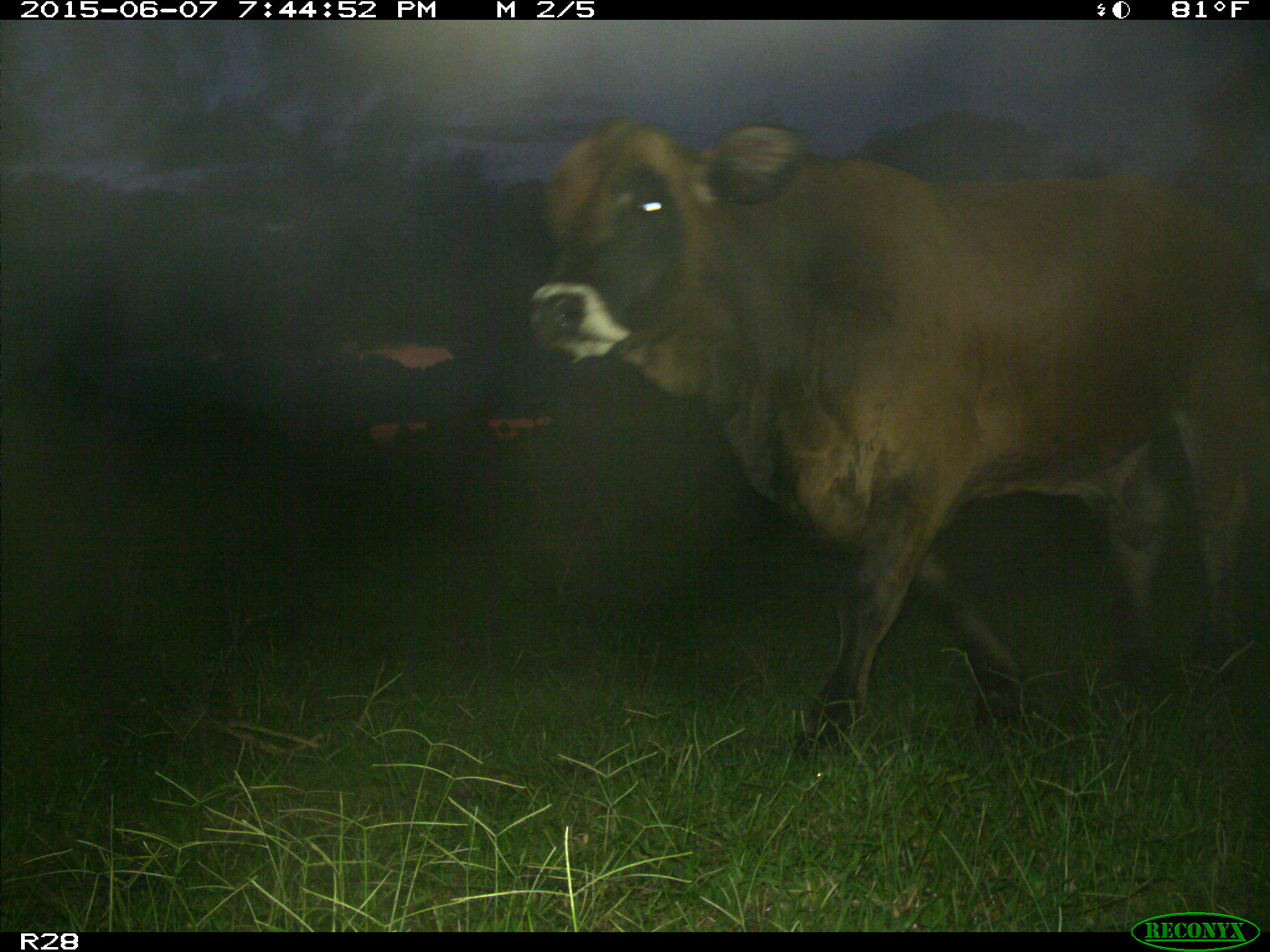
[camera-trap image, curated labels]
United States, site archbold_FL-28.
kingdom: Animalia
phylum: Chordata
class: Mammalia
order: Artiodactyla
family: Bovidae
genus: Bos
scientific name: Bos taurus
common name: domestic cow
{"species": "Bos taurus (domestic cow)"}